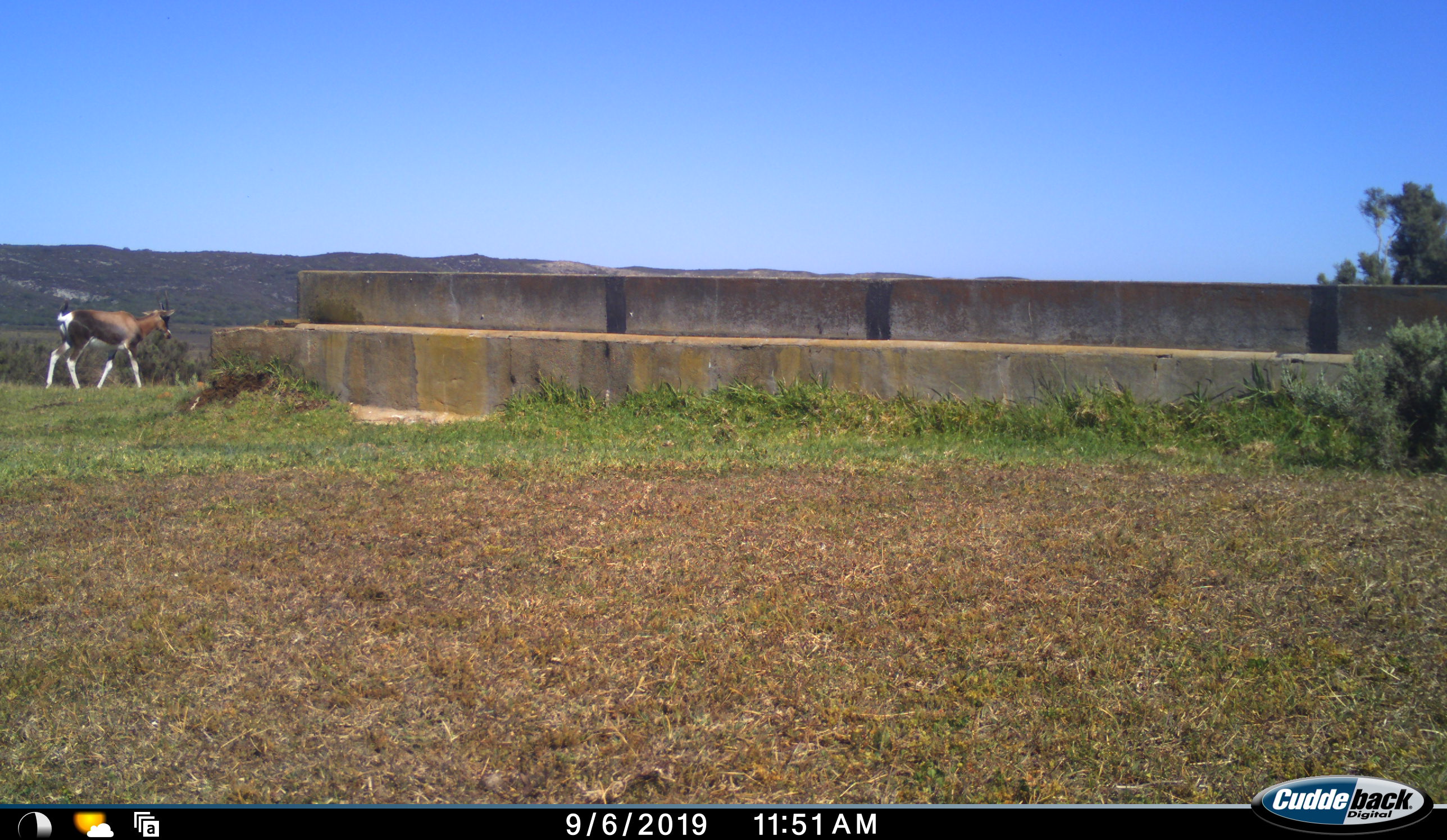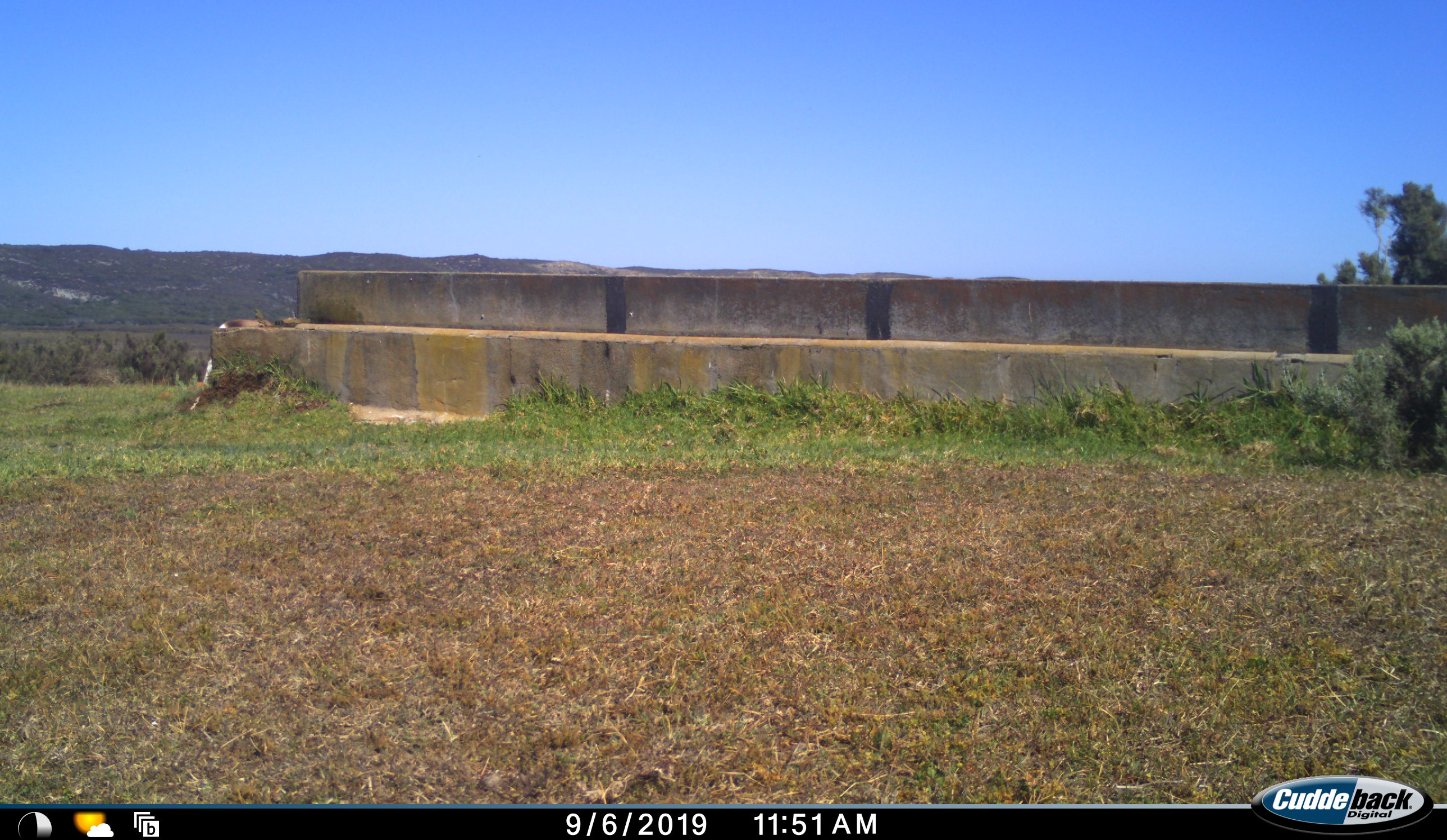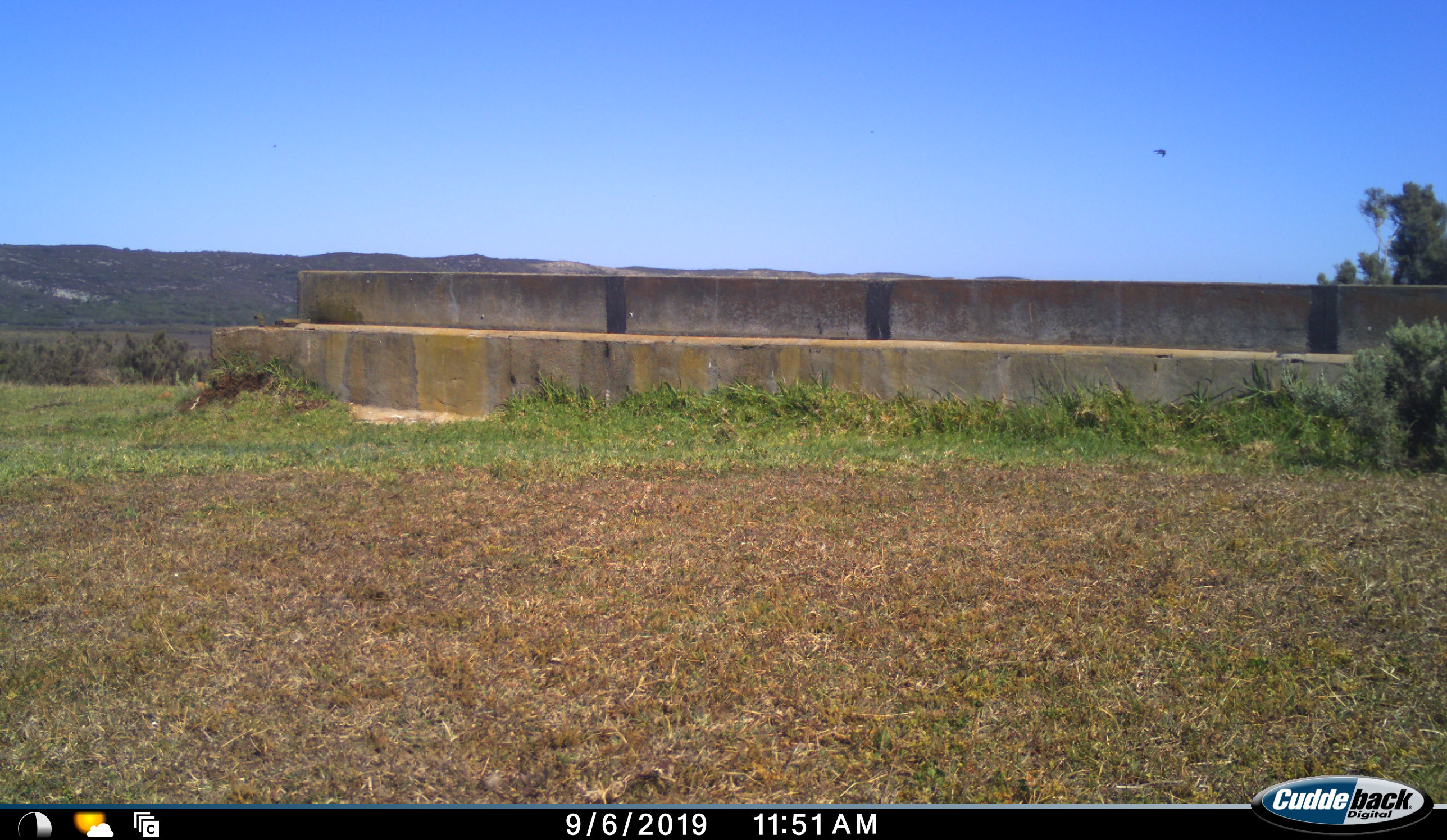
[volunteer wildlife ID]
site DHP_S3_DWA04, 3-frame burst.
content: unidentified animal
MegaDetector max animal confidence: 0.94